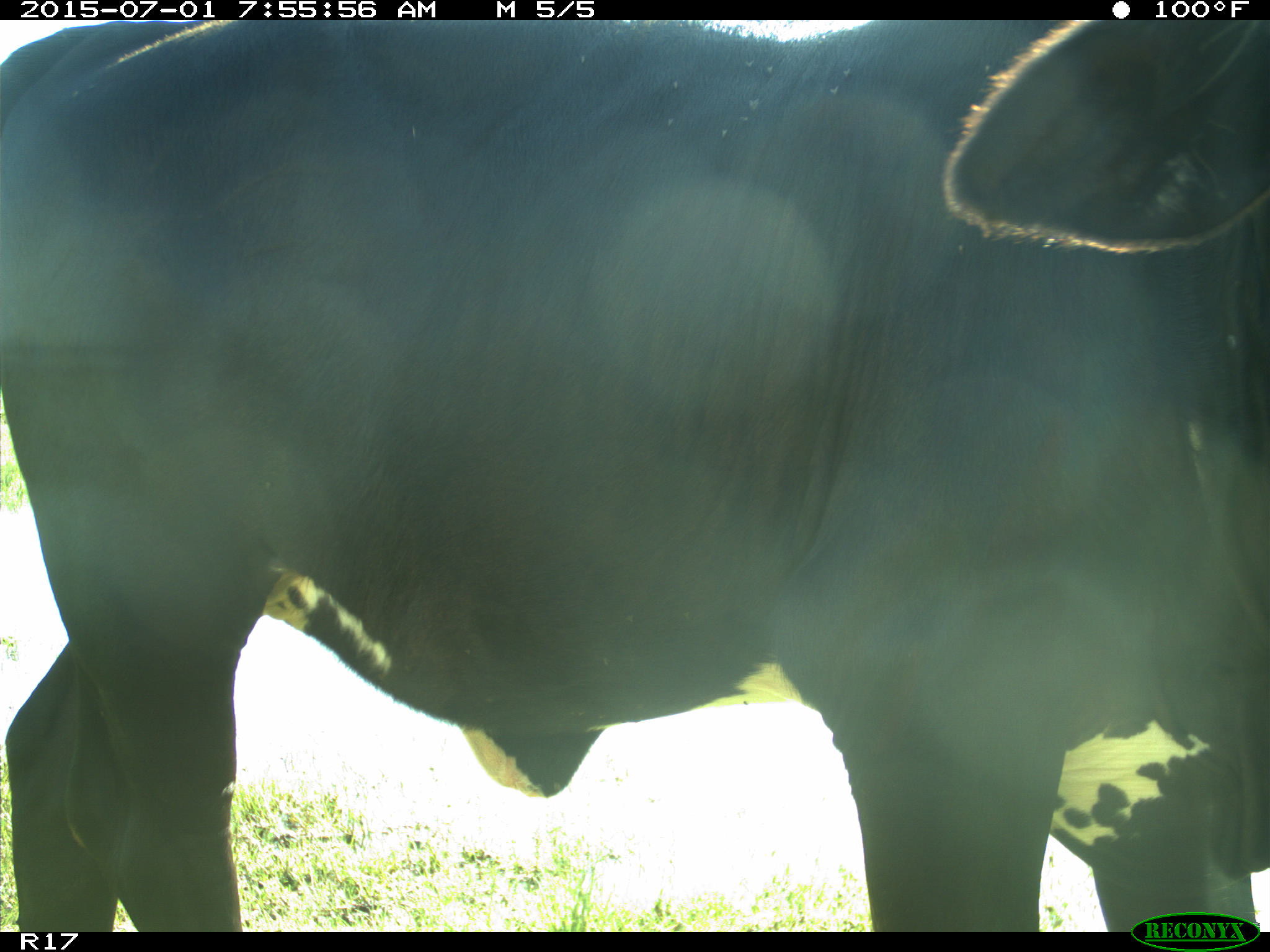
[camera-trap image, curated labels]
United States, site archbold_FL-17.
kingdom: Animalia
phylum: Chordata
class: Mammalia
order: Artiodactyla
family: Bovidae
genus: Bos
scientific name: Bos taurus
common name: domestic cow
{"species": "Bos taurus (domestic cow)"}